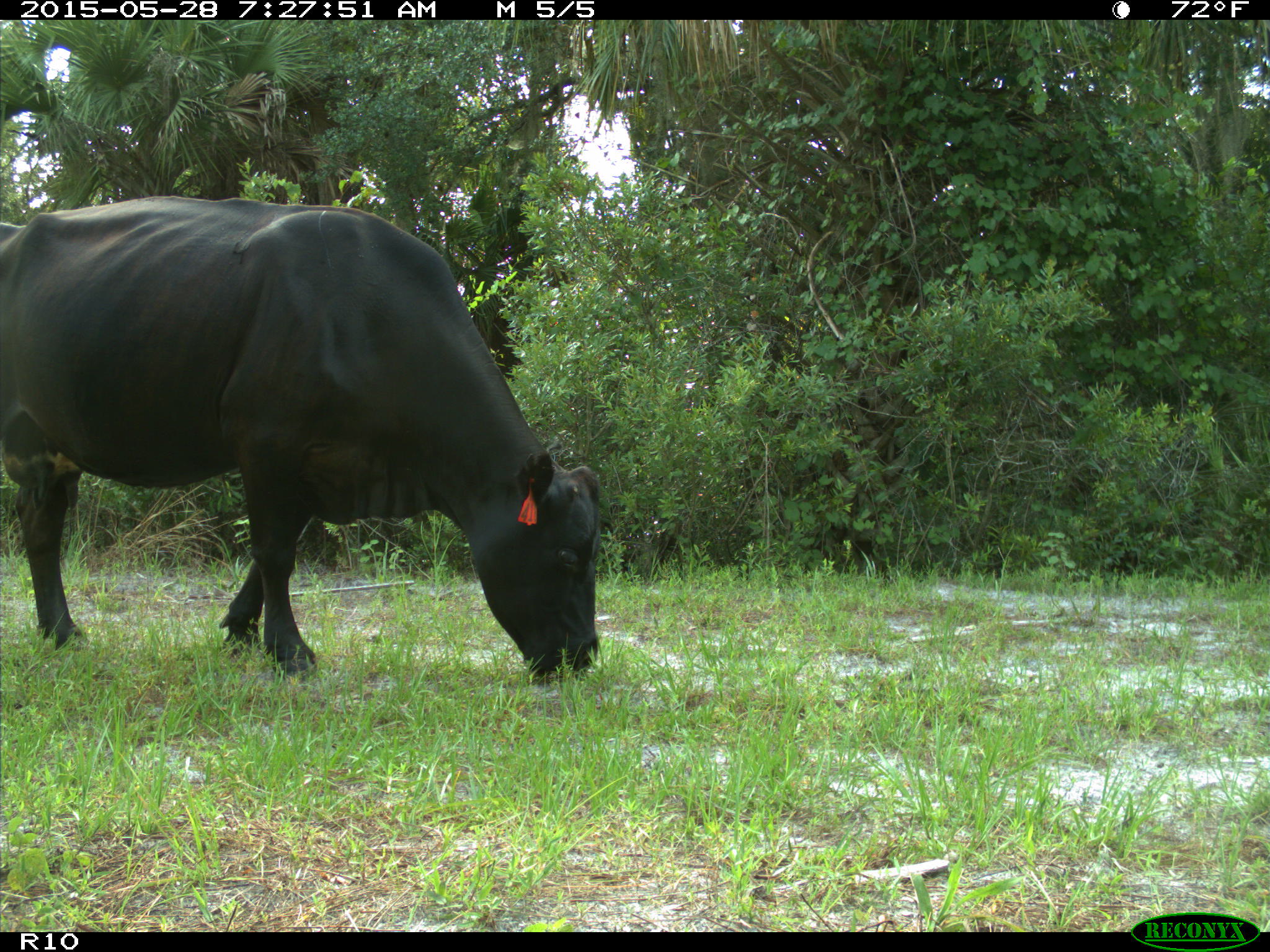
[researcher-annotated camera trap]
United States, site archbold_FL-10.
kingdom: Animalia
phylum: Chordata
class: Mammalia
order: Artiodactyla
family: Bovidae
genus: Bos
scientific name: Bos taurus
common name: domestic cow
Bos taurus (domestic cow).